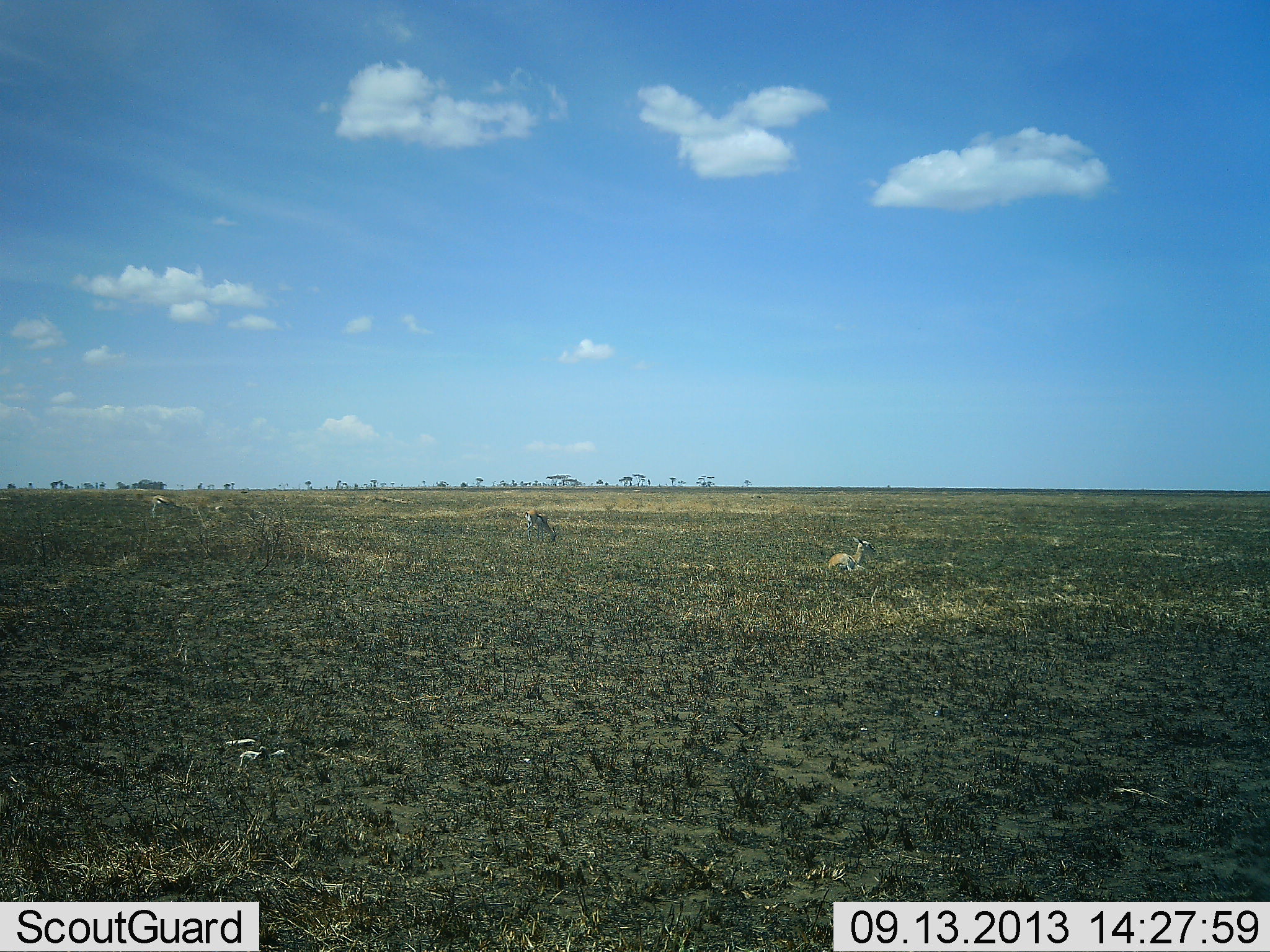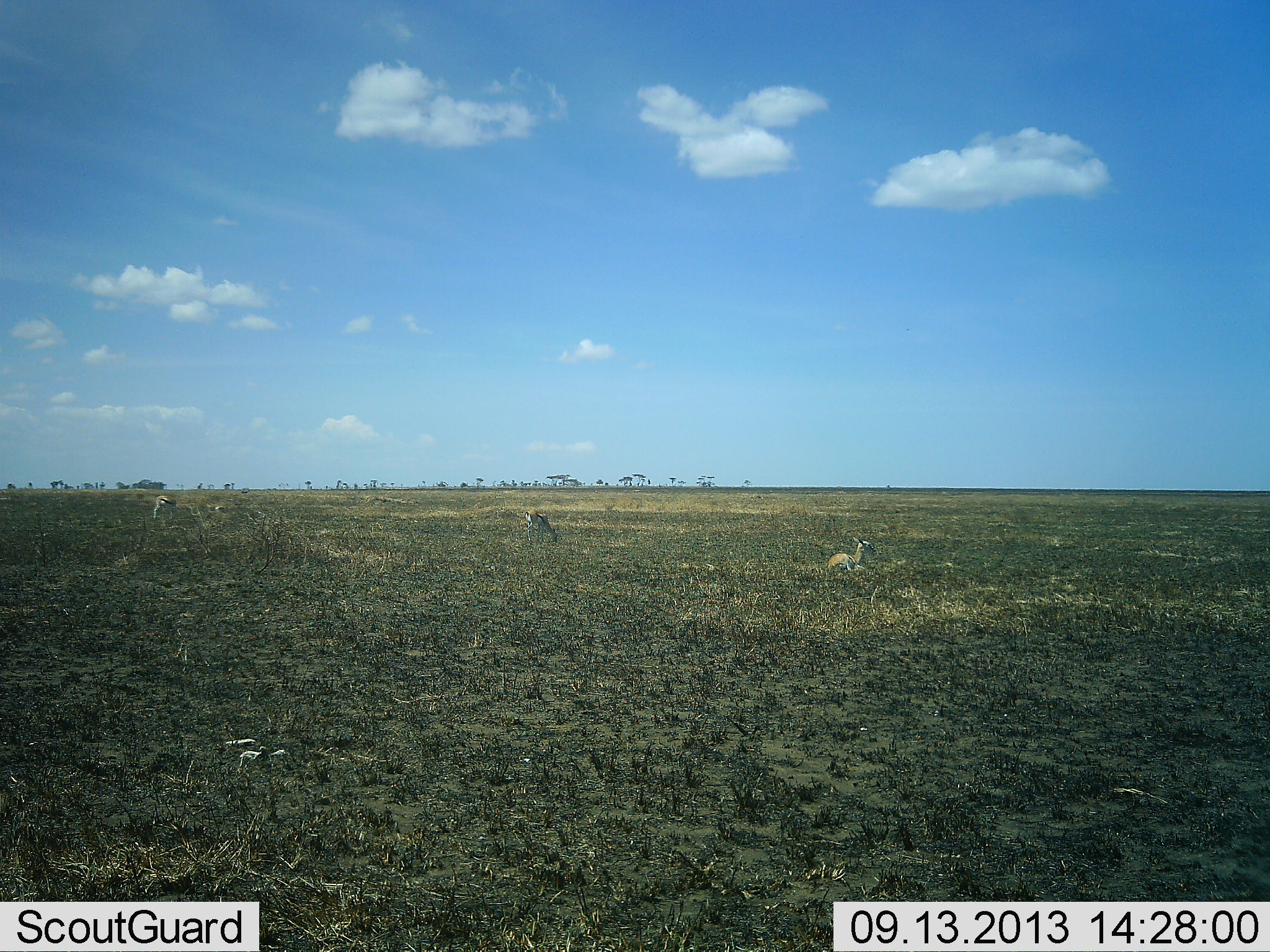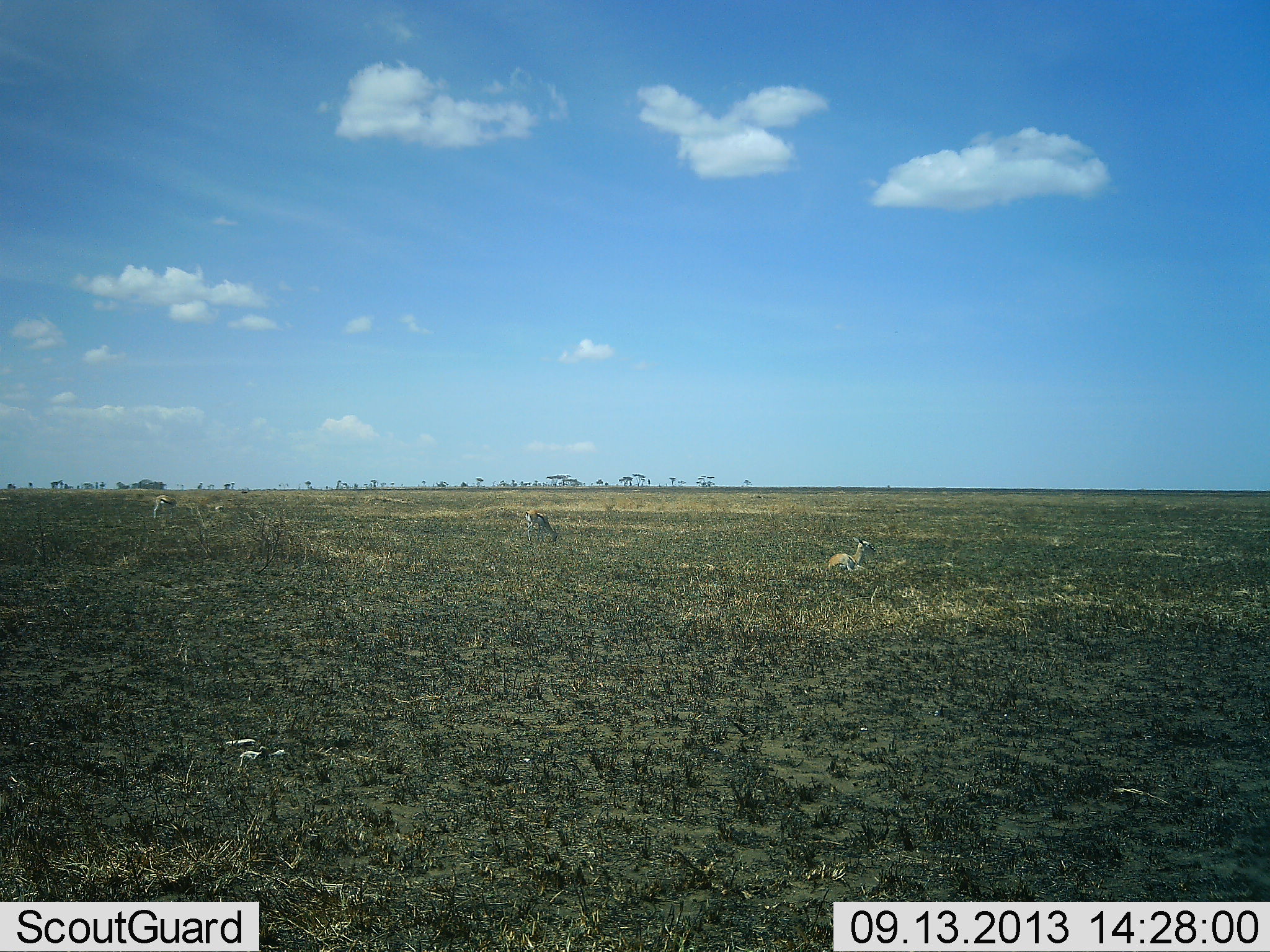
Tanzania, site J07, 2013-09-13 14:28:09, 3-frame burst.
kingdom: Animalia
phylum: Chordata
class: Mammalia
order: Artiodactyla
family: Bovidae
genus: Eudorcas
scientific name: Eudorcas thomsonii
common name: thomson's gazelle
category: gazellethomsons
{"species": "gazellethomsons (thomson's gazelle) (Eudorcas thomsonii)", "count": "3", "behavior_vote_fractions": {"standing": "43%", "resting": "86%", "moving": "10%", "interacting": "0%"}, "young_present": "5%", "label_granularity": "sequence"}